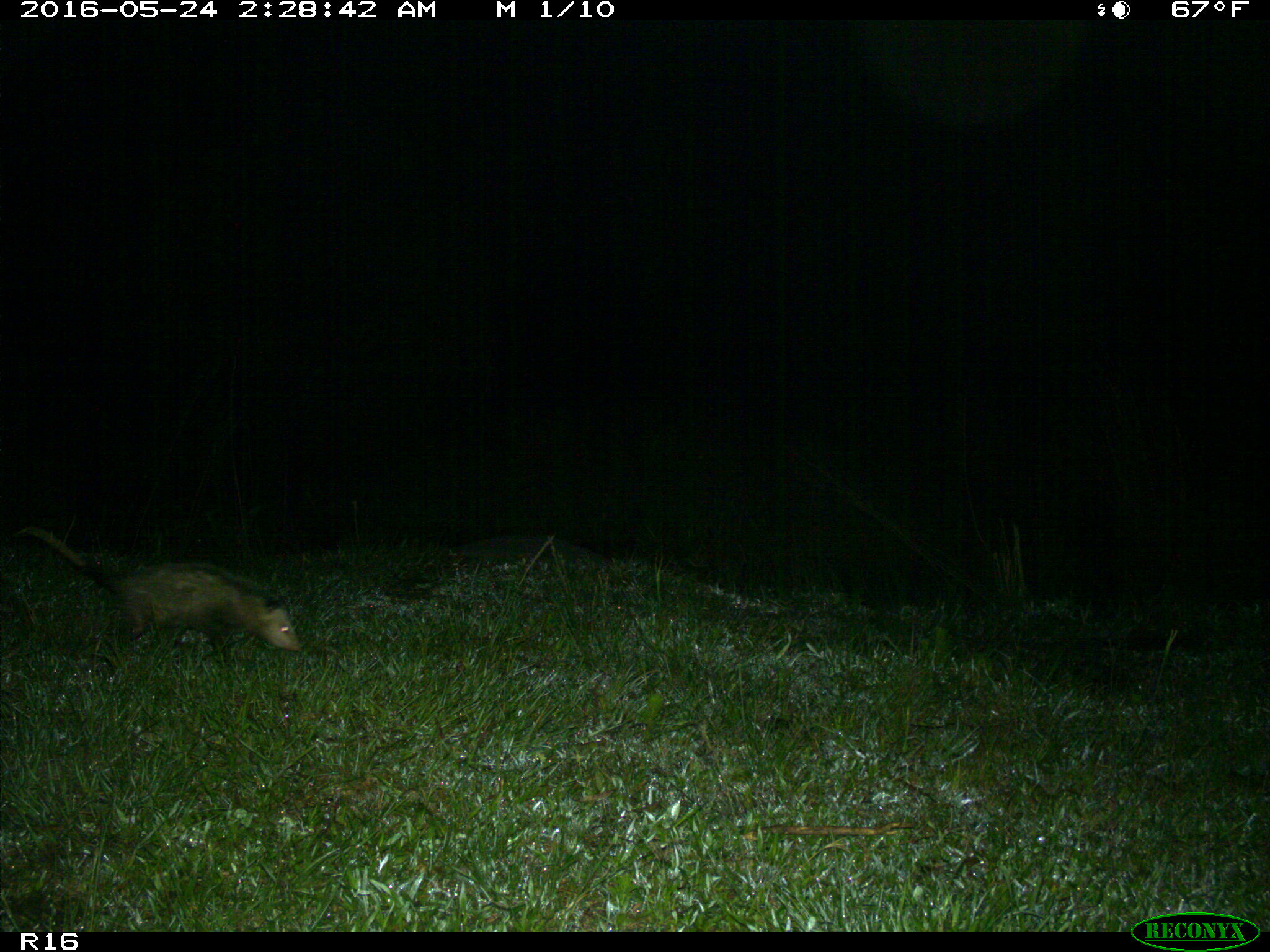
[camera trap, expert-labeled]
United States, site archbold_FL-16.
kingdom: Animalia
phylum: Chordata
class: Mammalia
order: Didelphimorphia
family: Didelphidae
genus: Didelphis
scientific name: Didelphis virginiana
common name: virginia opossum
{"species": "Didelphis virginiana (virginia opossum)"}